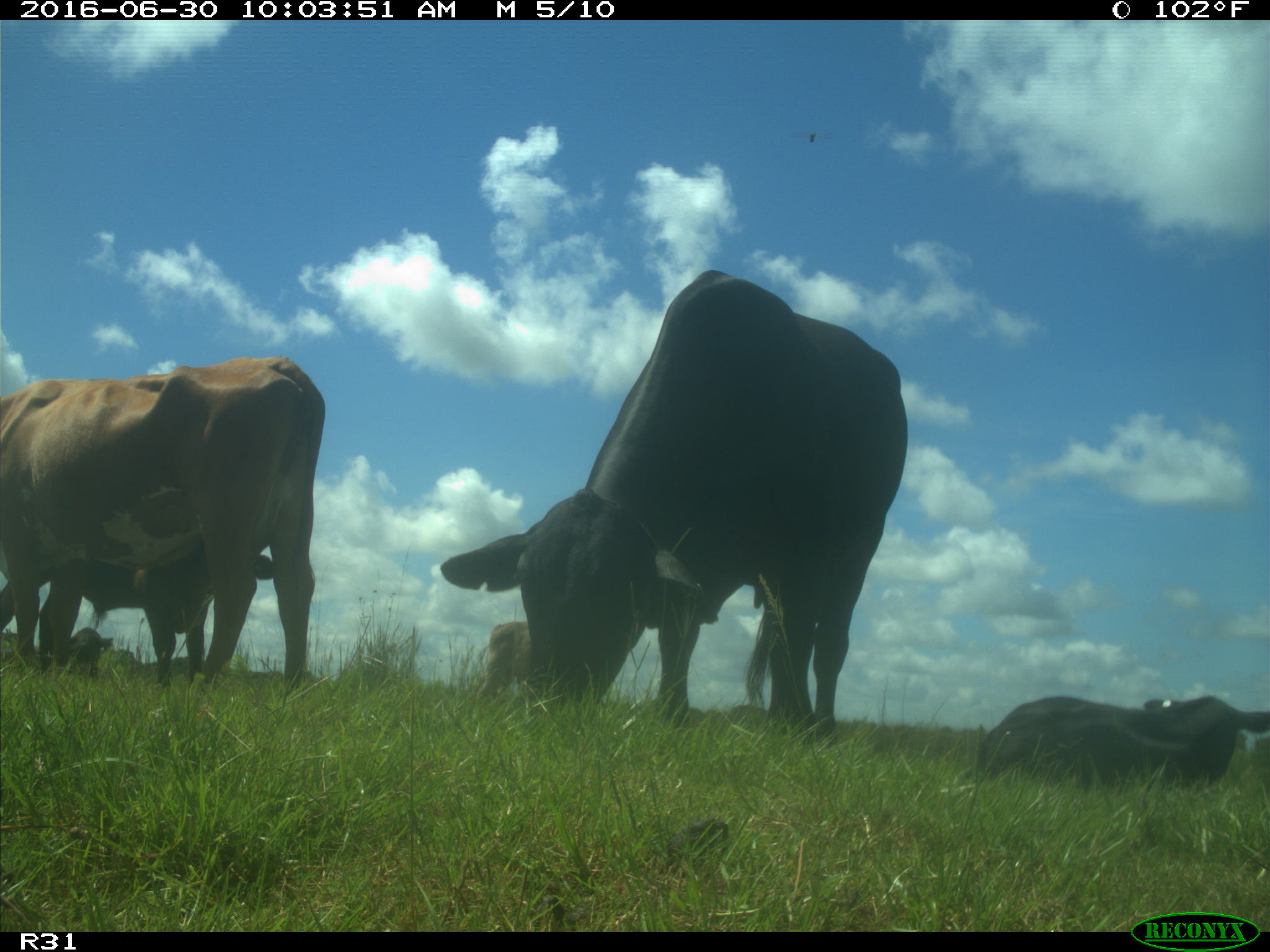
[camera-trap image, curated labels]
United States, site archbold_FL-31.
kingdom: Animalia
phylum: Chordata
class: Mammalia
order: Artiodactyla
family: Bovidae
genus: Bos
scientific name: Bos taurus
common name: domestic cow